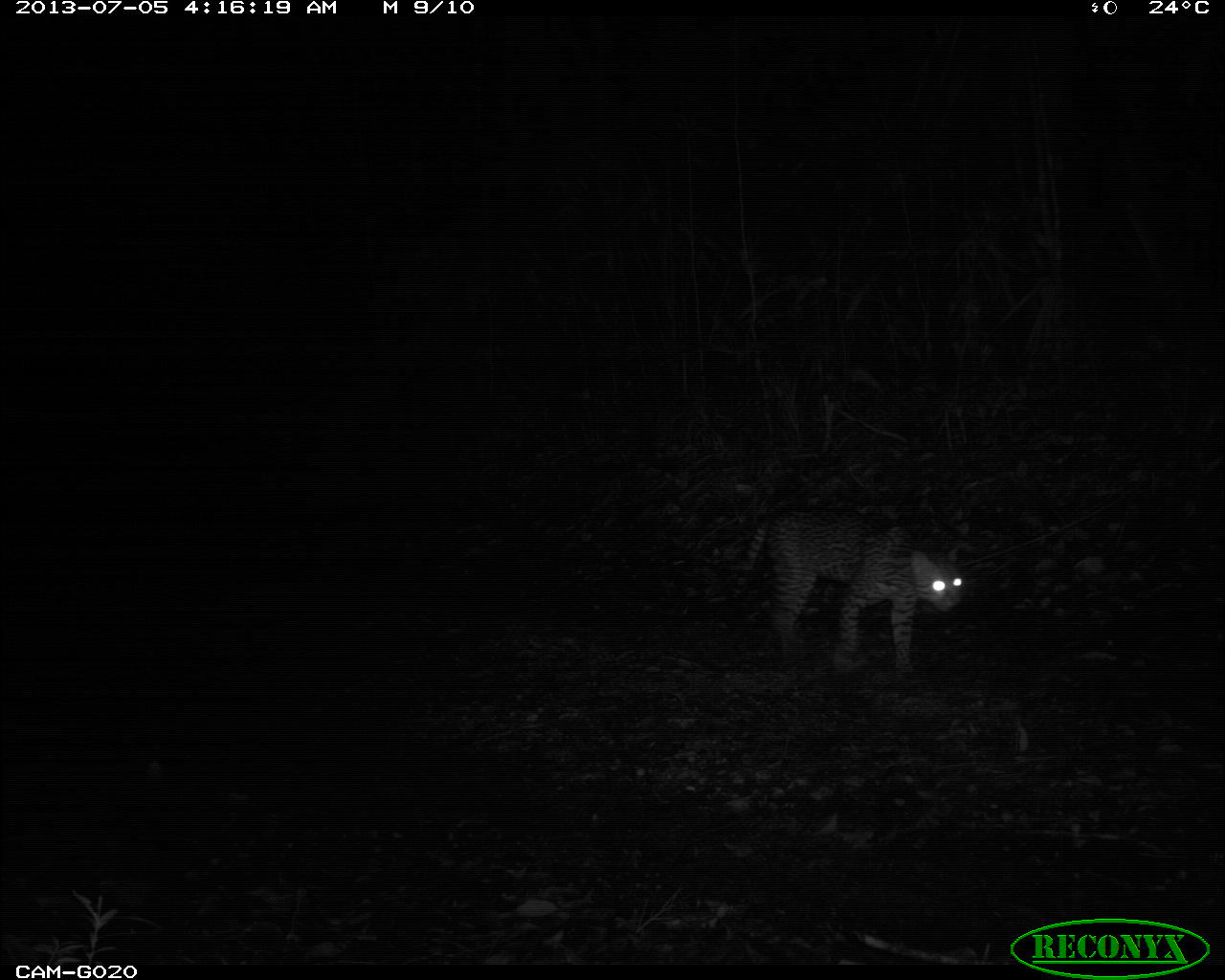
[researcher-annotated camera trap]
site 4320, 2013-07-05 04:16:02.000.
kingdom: Animalia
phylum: Chordata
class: Mammalia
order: Carnivora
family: Felidae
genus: Leopardus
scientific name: Leopardus pardalis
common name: ocelot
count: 1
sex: male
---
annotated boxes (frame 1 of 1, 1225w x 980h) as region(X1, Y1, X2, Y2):
leopardus pardalis: region(734, 505, 965, 676)